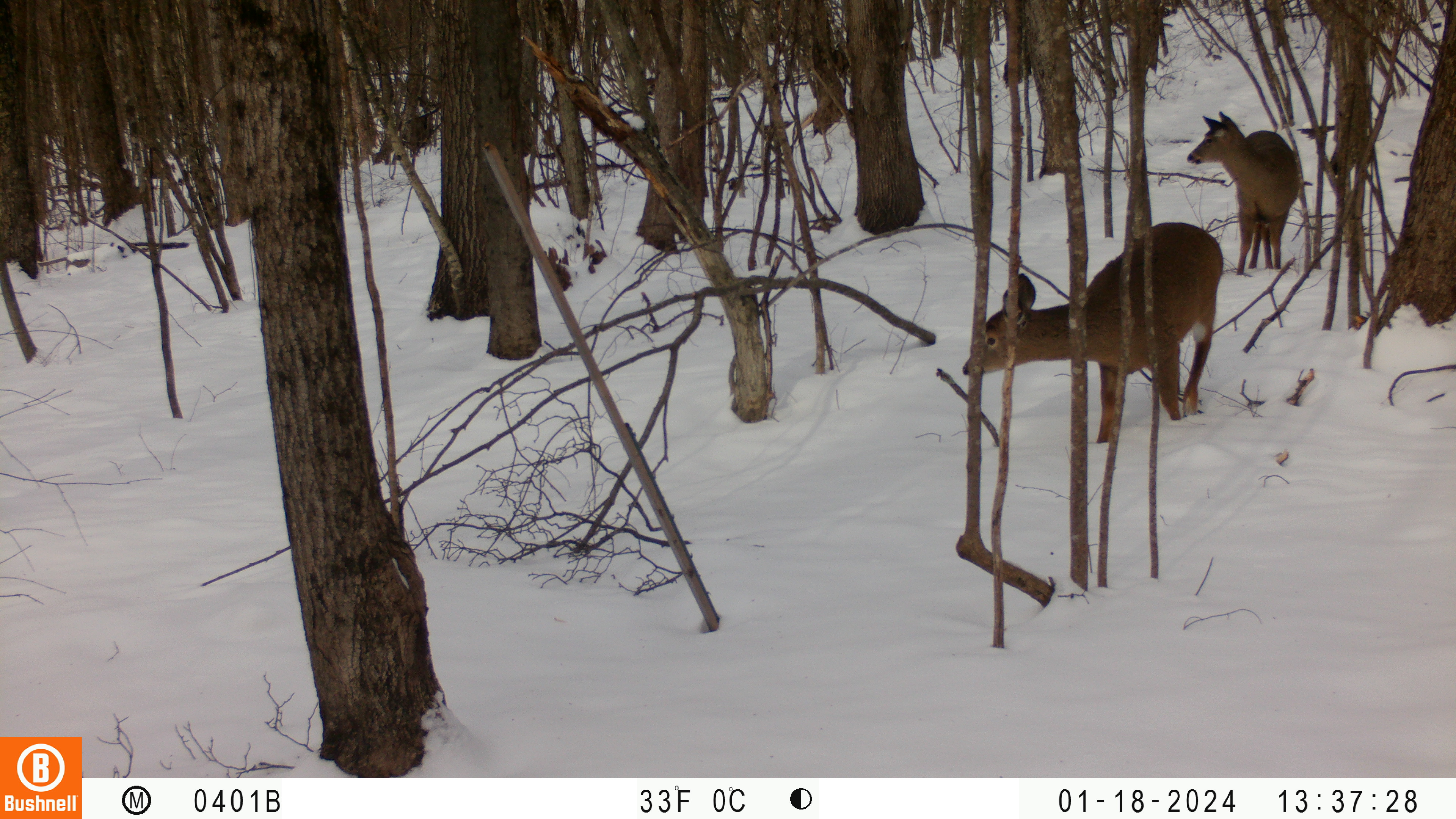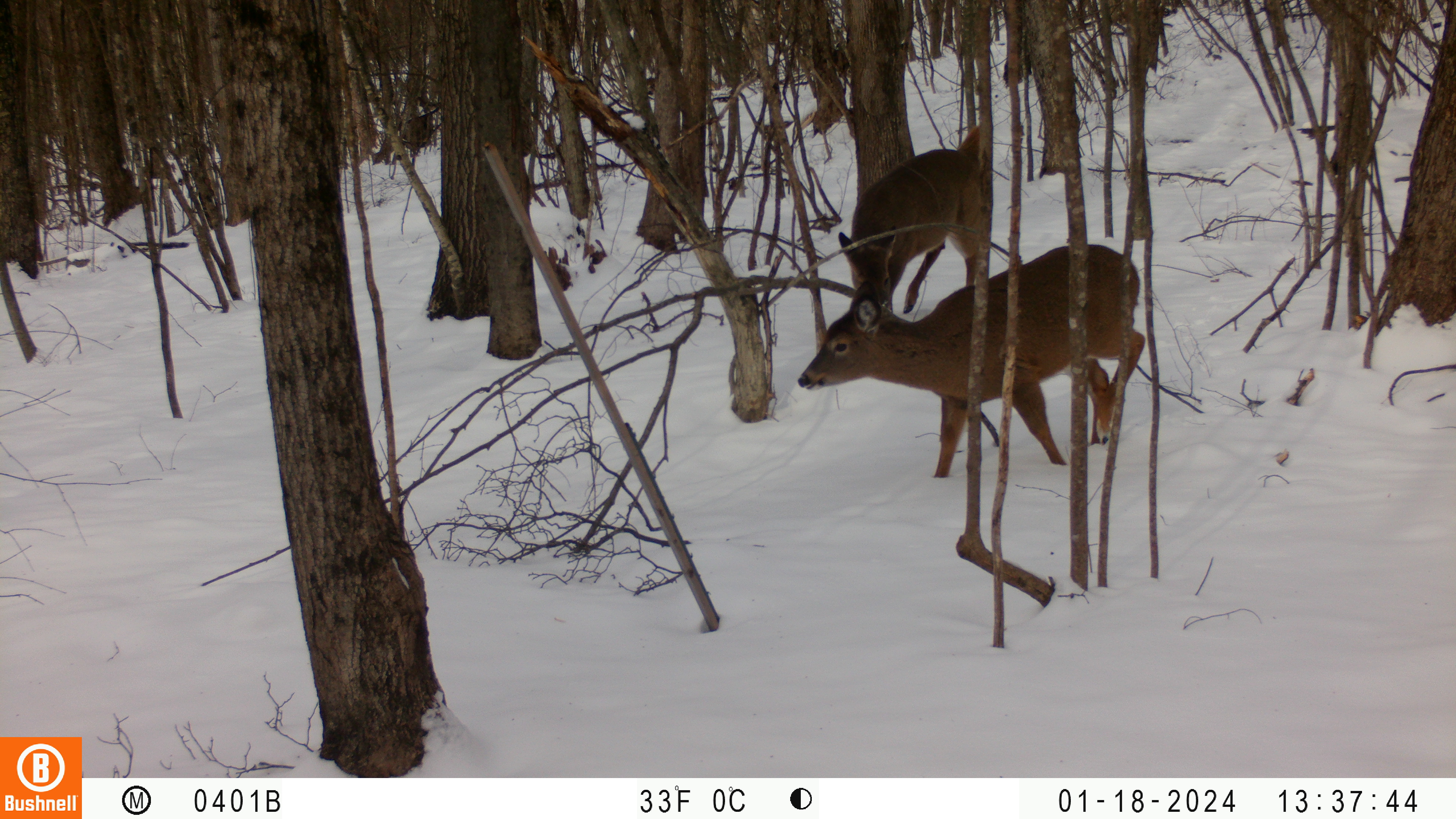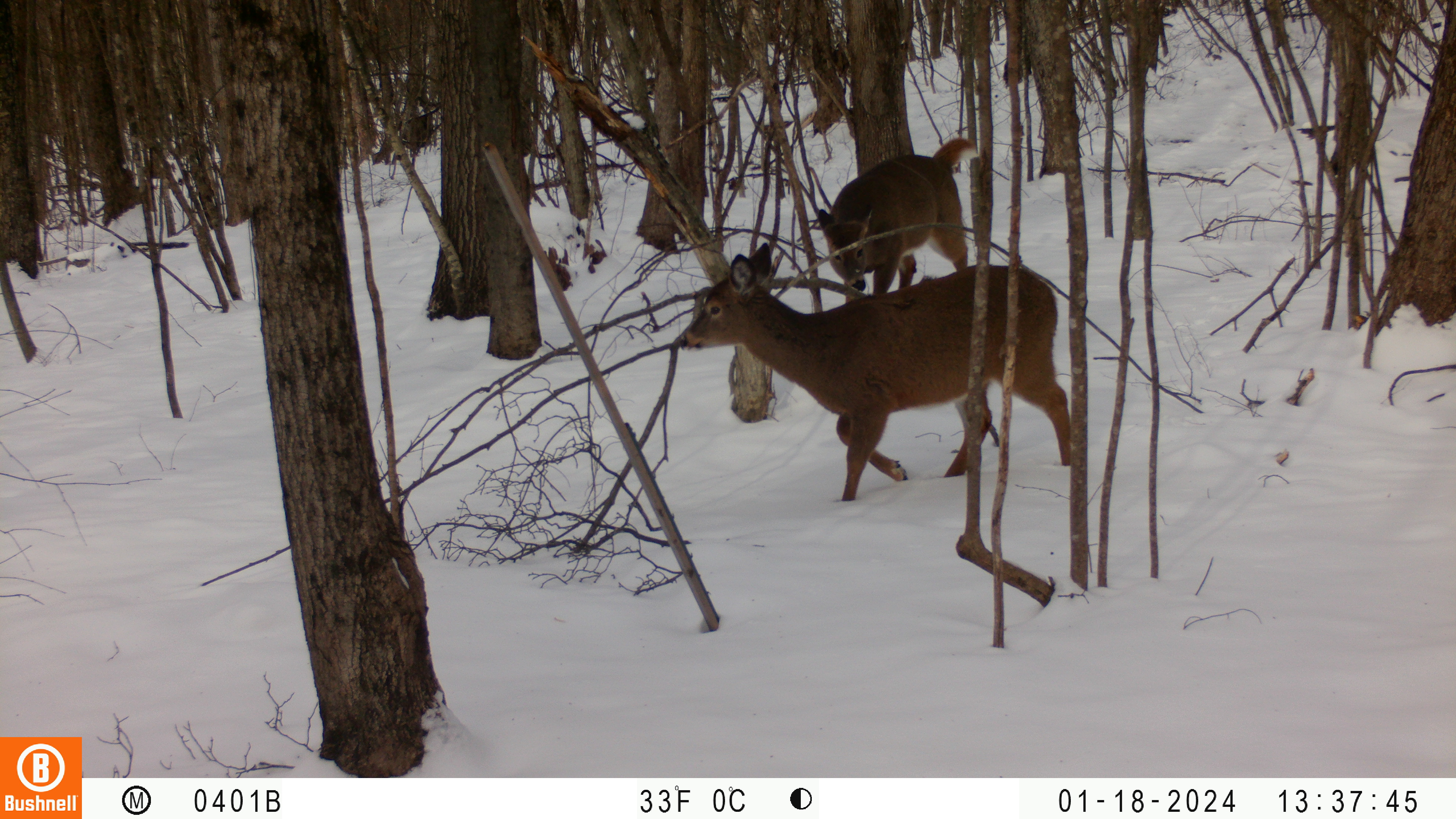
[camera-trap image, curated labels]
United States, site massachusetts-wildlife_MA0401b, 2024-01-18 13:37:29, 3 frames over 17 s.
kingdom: Animalia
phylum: Chordata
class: Mammalia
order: Artiodactyla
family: Cervidae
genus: Odocoileus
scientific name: Odocoileus virginianus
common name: white-tailed deer